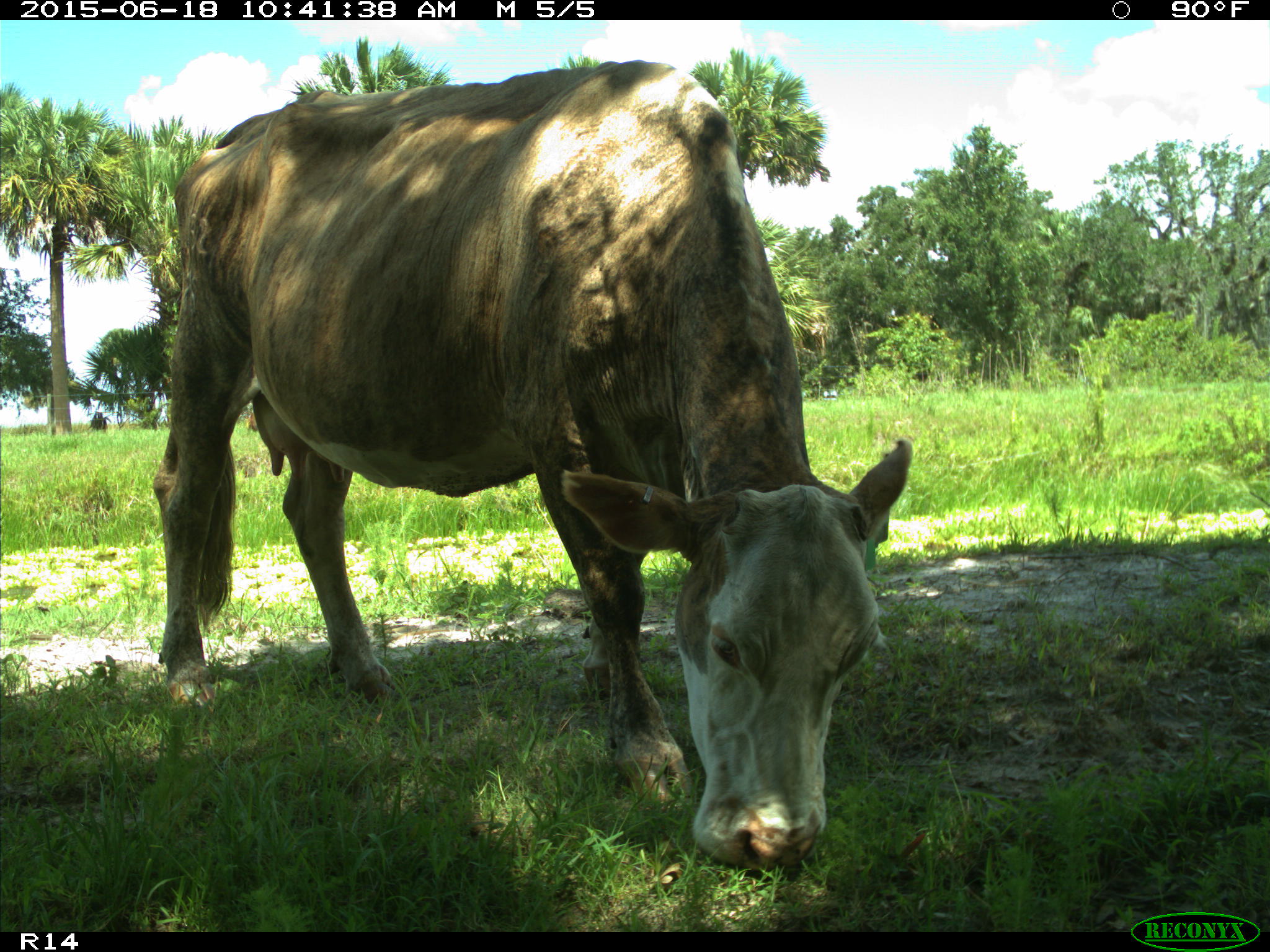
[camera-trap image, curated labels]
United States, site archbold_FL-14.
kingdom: Animalia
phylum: Chordata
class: Mammalia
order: Artiodactyla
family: Bovidae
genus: Bos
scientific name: Bos taurus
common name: domestic cow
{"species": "Bos taurus (domestic cow)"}